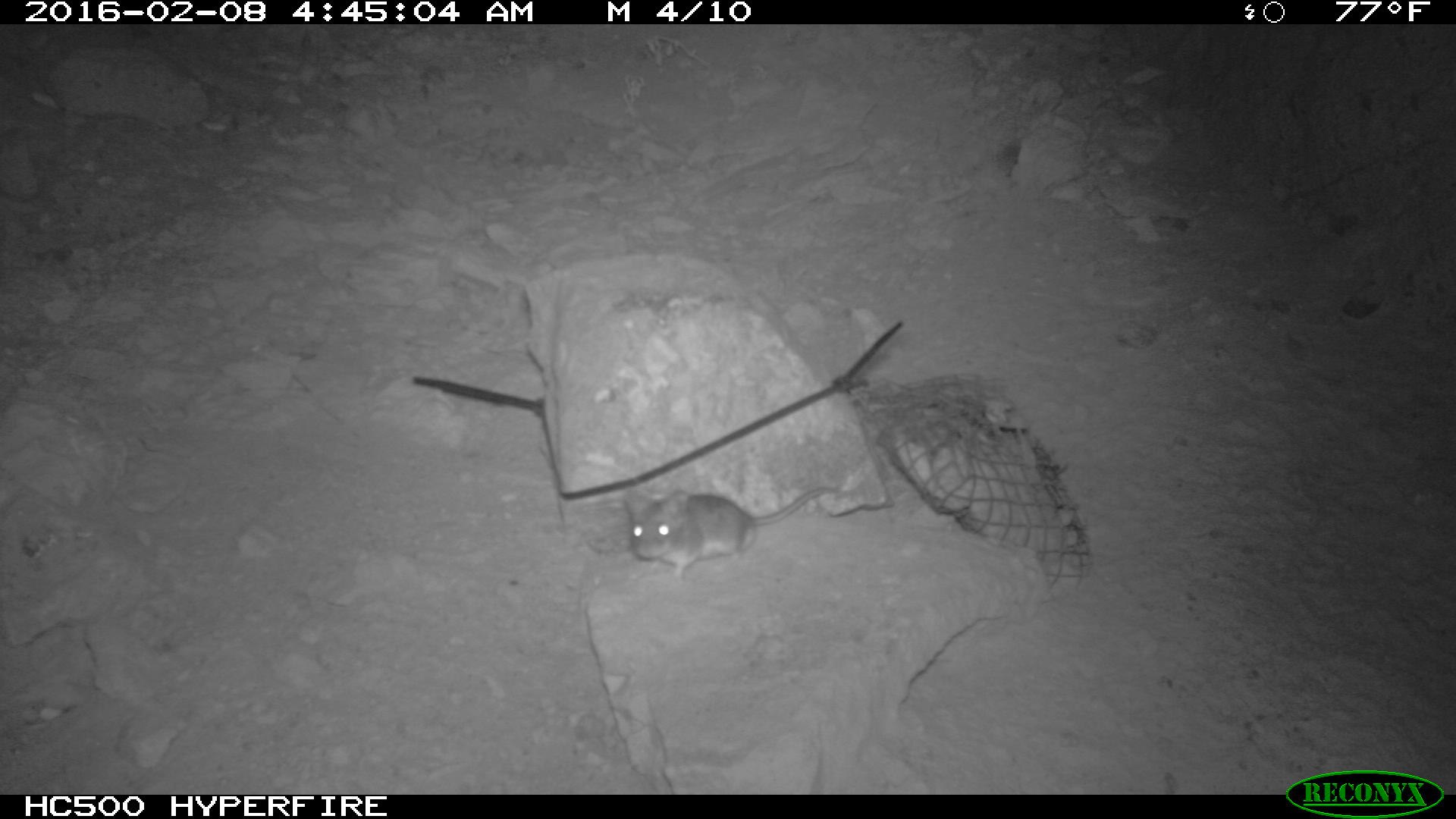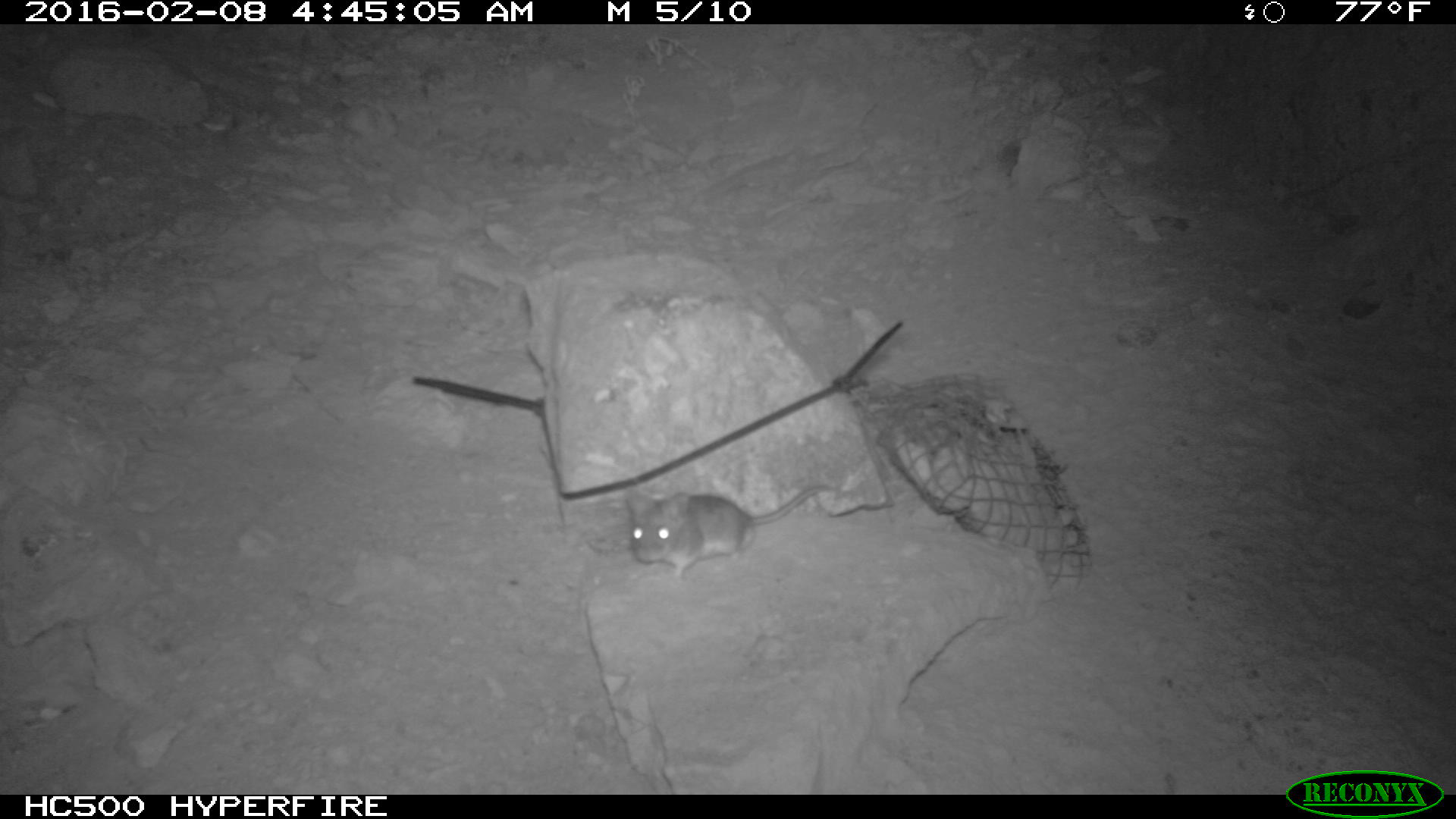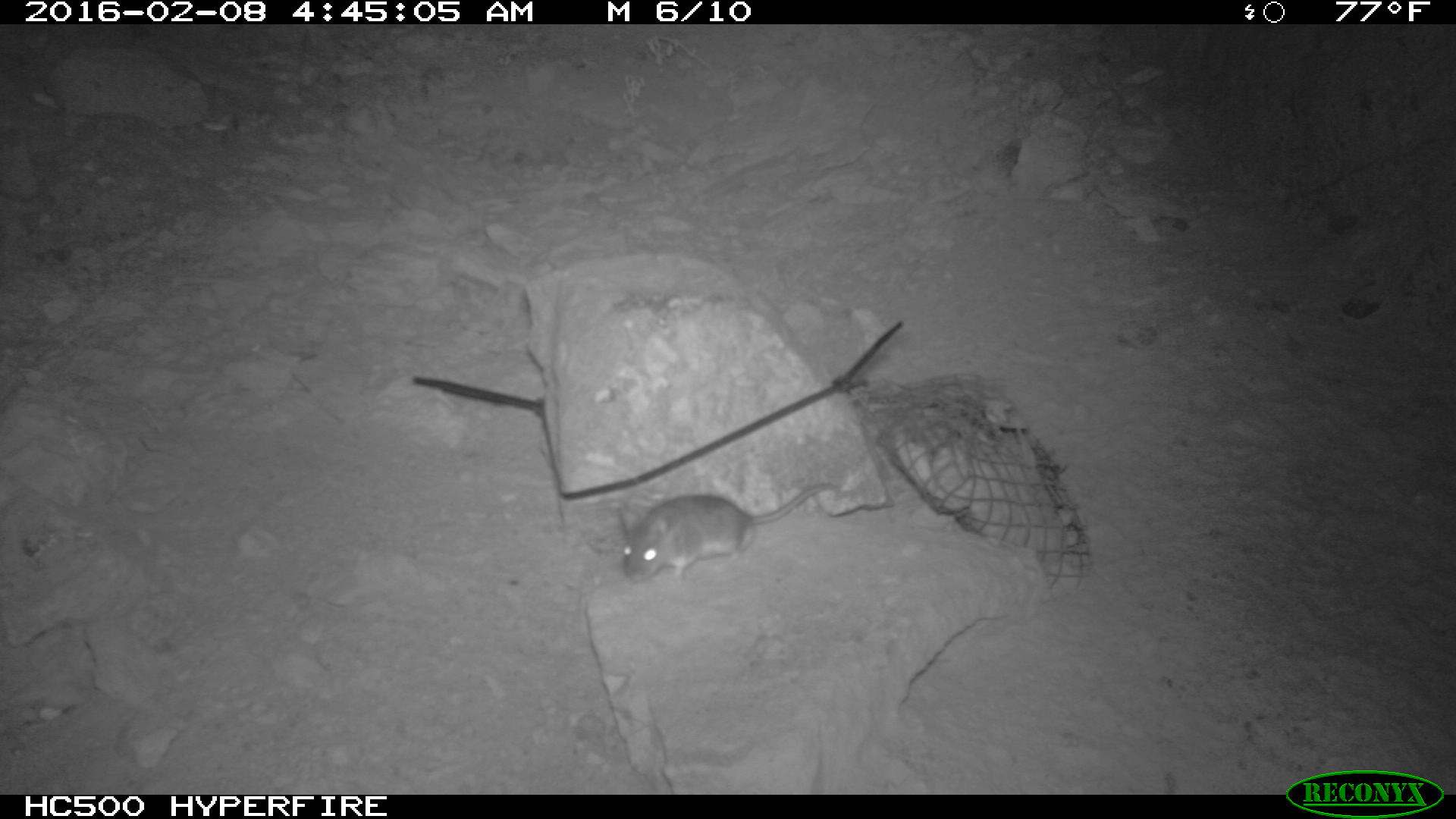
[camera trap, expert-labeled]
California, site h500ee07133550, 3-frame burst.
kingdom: Animalia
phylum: Chordata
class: Mammalia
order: Rodentia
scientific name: Rodentia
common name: rodent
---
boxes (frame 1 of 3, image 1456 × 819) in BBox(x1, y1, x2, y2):
rodent: BBox(626, 481, 841, 581)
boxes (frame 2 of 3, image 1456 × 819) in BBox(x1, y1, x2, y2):
rodent: BBox(625, 480, 839, 581)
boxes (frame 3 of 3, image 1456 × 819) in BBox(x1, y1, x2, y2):
rodent: BBox(620, 484, 838, 582)